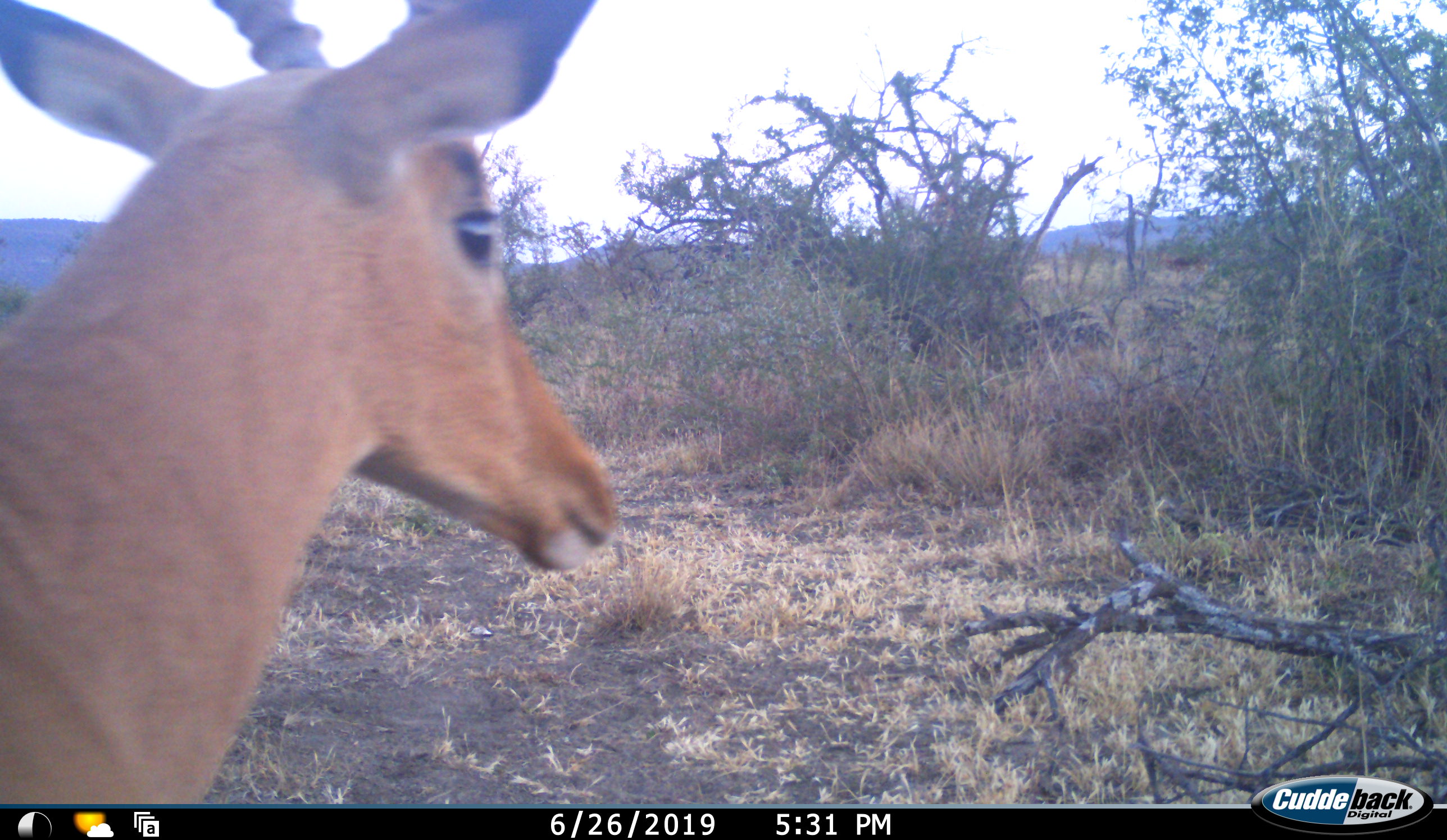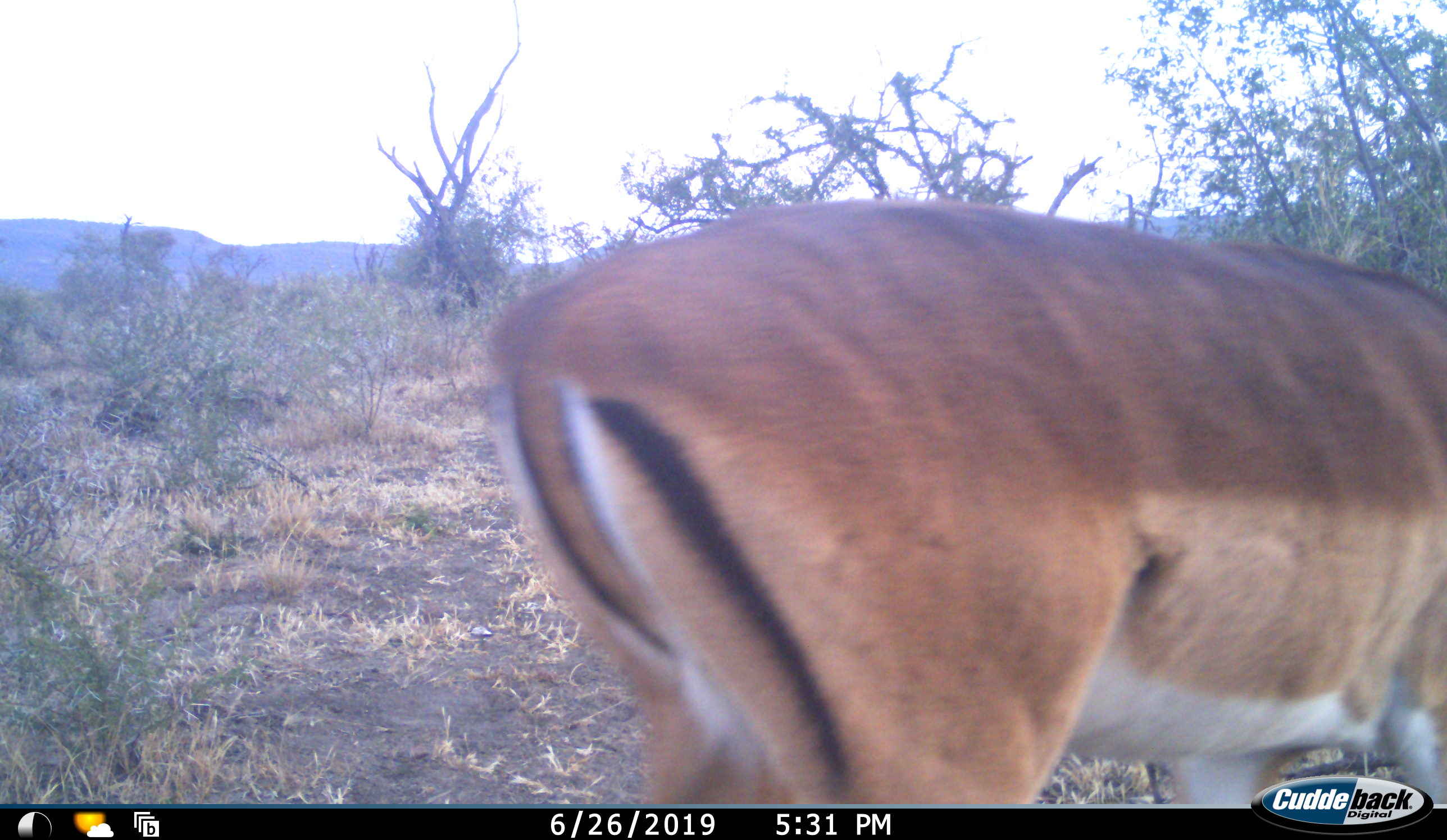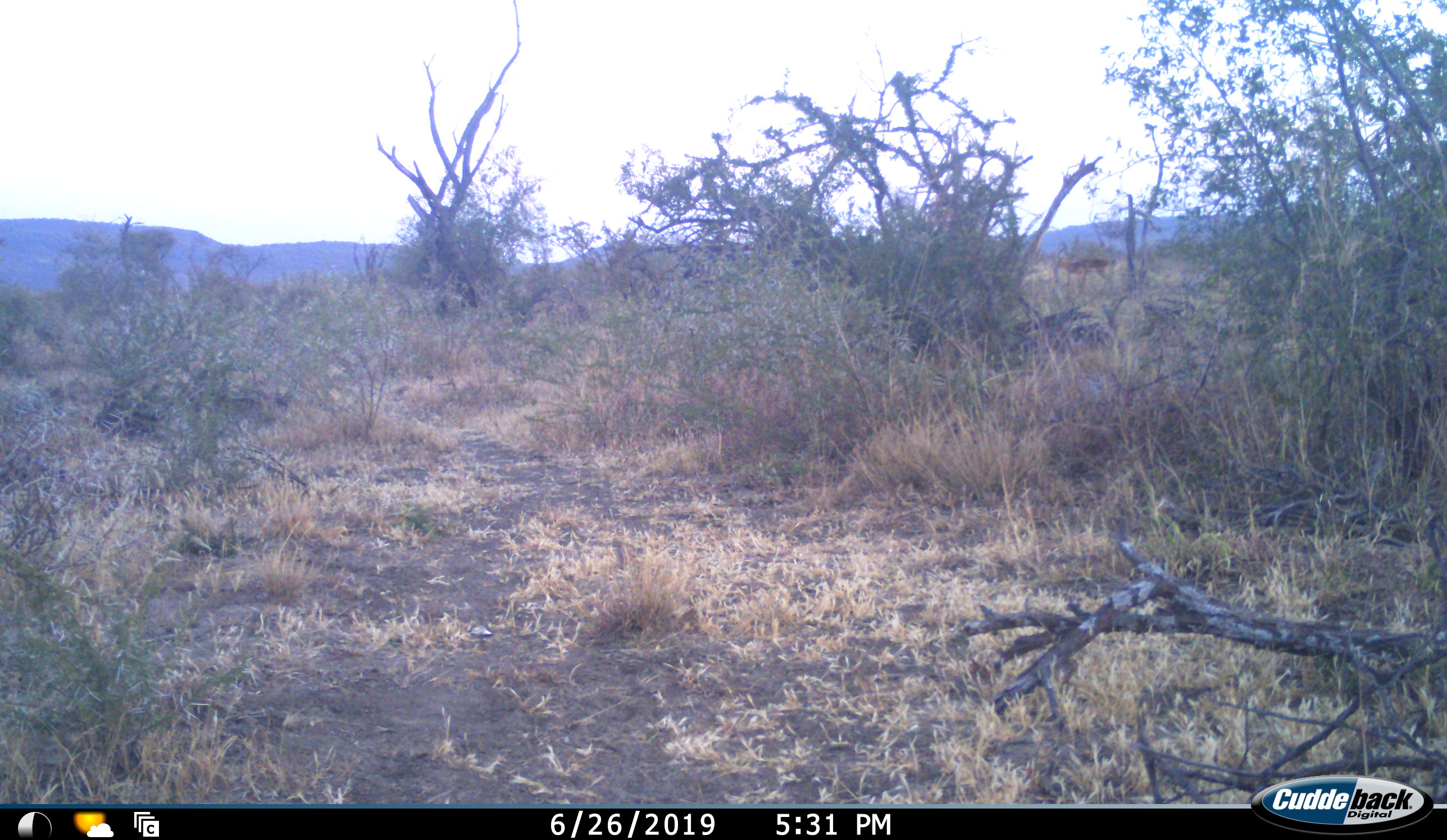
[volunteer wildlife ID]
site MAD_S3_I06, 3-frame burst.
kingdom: Animalia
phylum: Chordata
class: Mammalia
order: Artiodactyla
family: Bovidae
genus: Aepyceros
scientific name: Aepyceros melampus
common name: impala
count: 1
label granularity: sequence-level